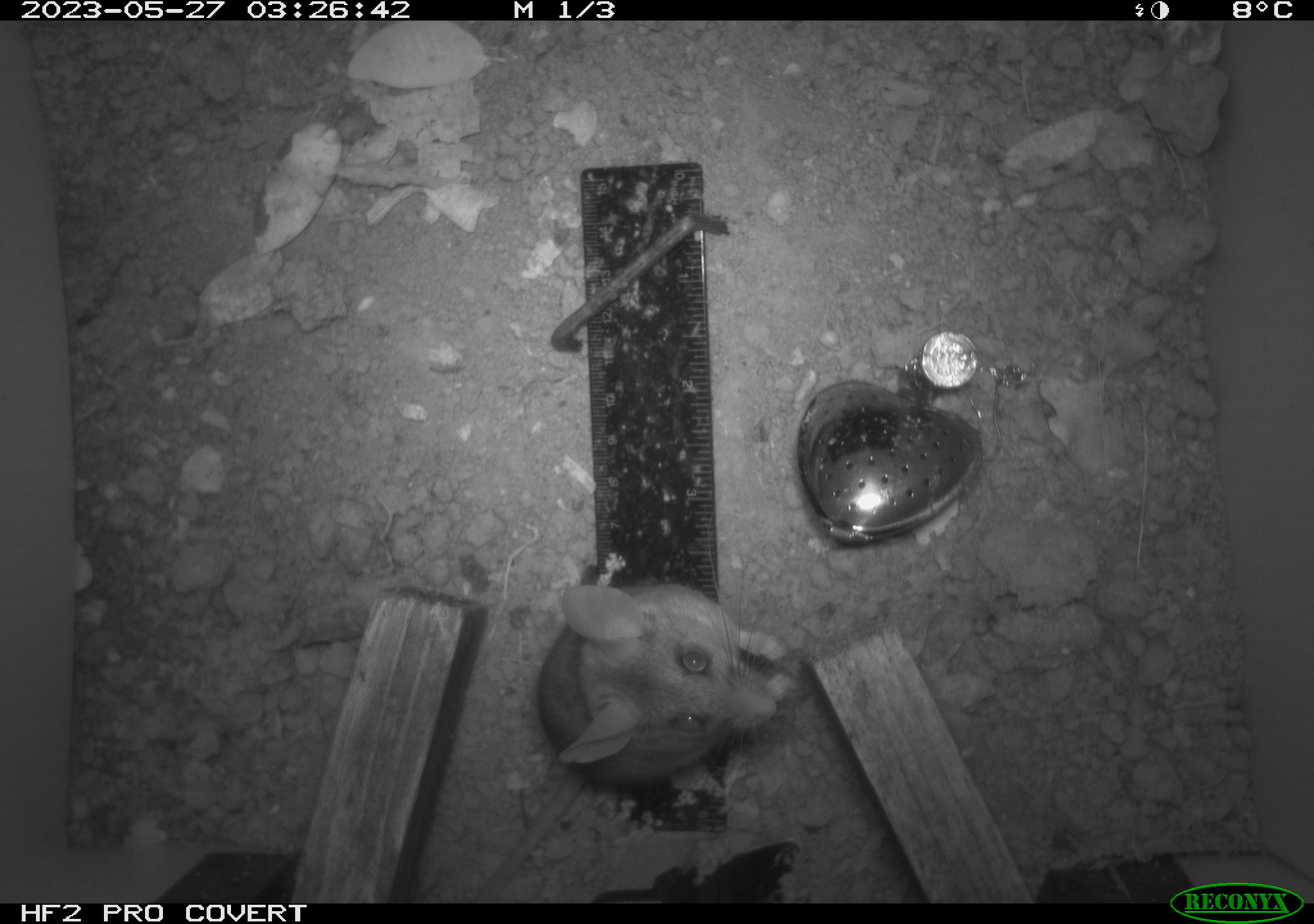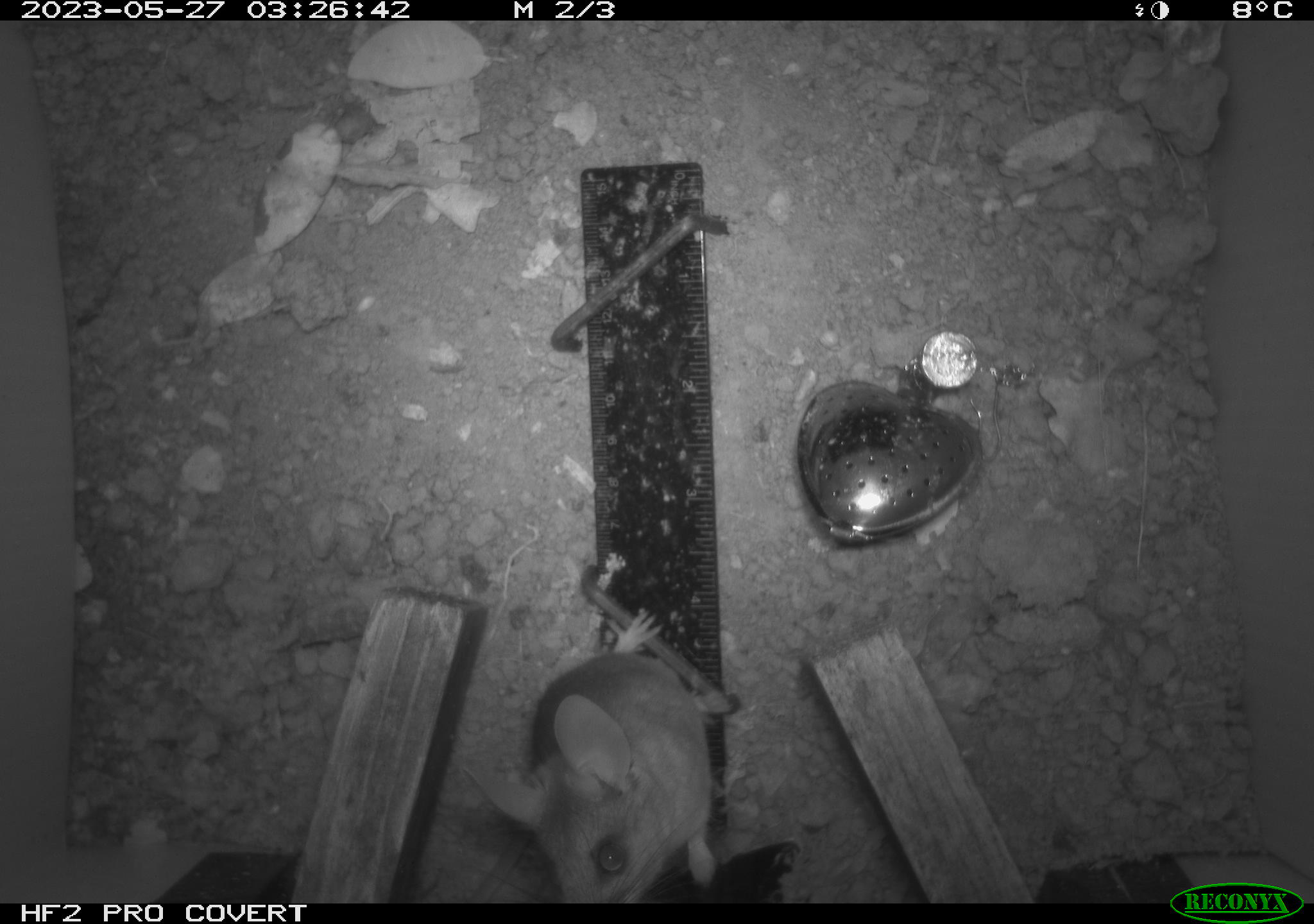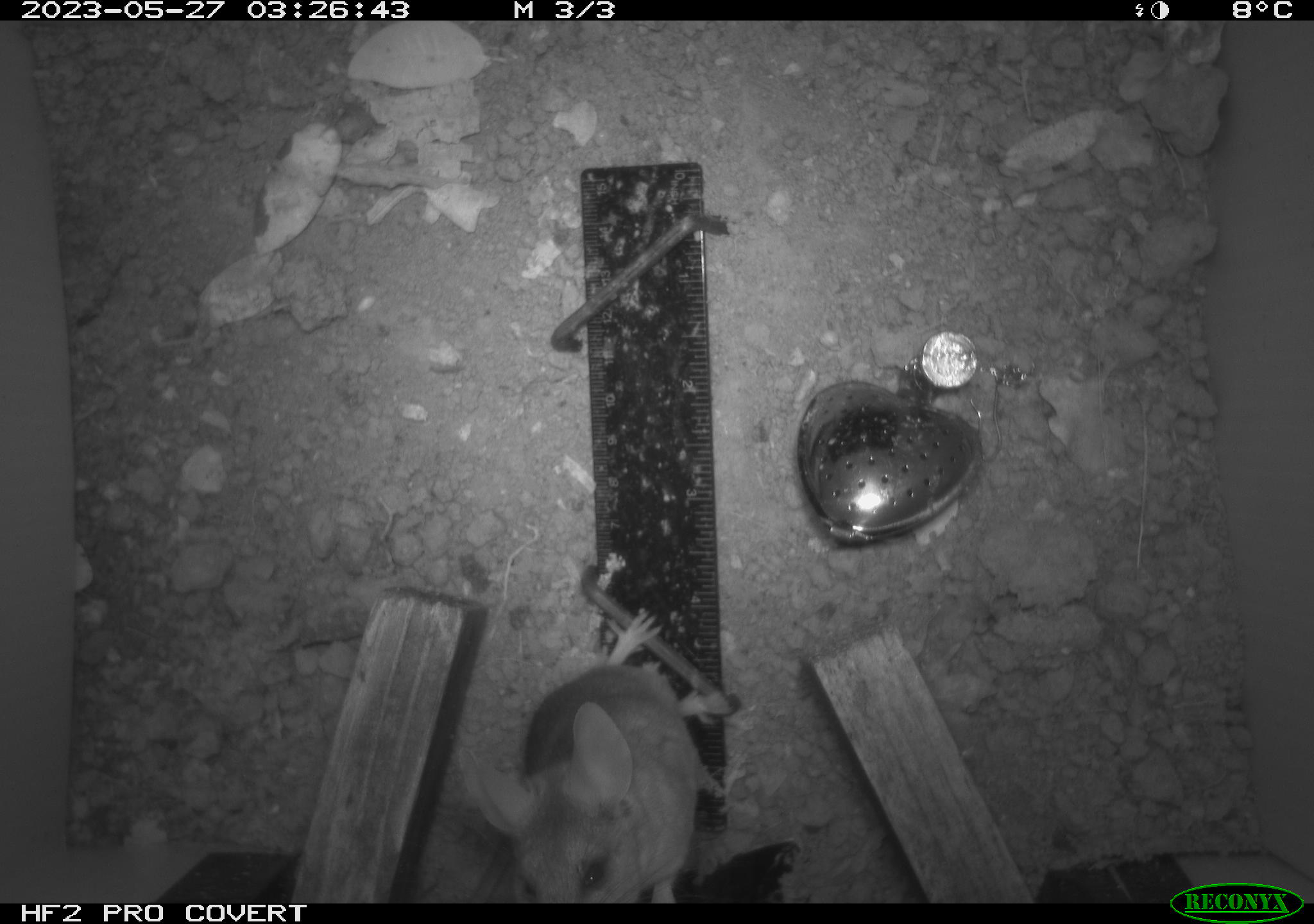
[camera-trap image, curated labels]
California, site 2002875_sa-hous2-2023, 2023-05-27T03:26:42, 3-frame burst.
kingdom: Animalia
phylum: Chordata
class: Mammalia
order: Rodentia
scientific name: Rodentia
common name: mouse species